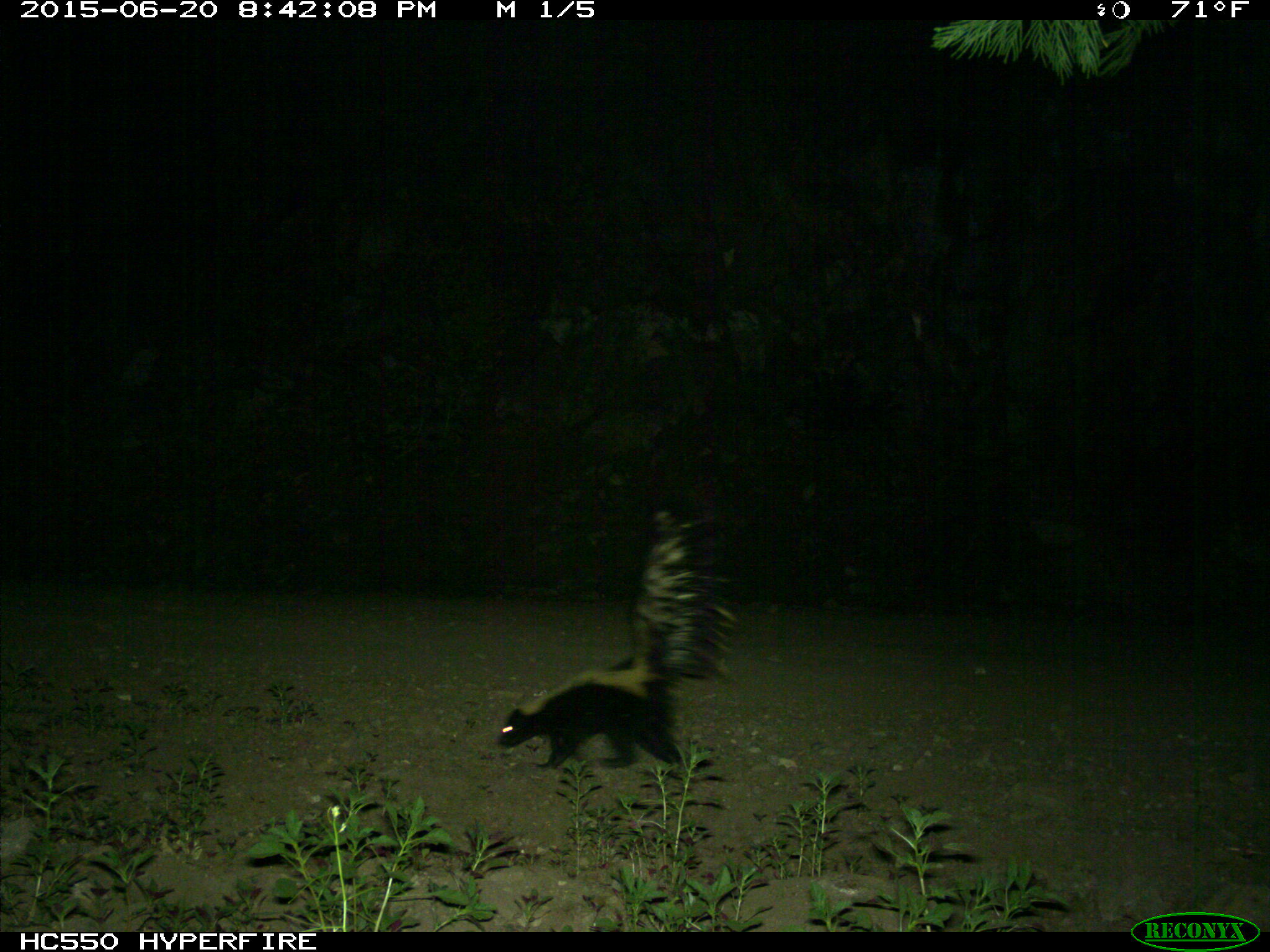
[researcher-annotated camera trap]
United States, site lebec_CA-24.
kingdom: Animalia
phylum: Chordata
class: Mammalia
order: Carnivora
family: Mephitidae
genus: Mephitis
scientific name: Mephitis mephitis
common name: striped skunk